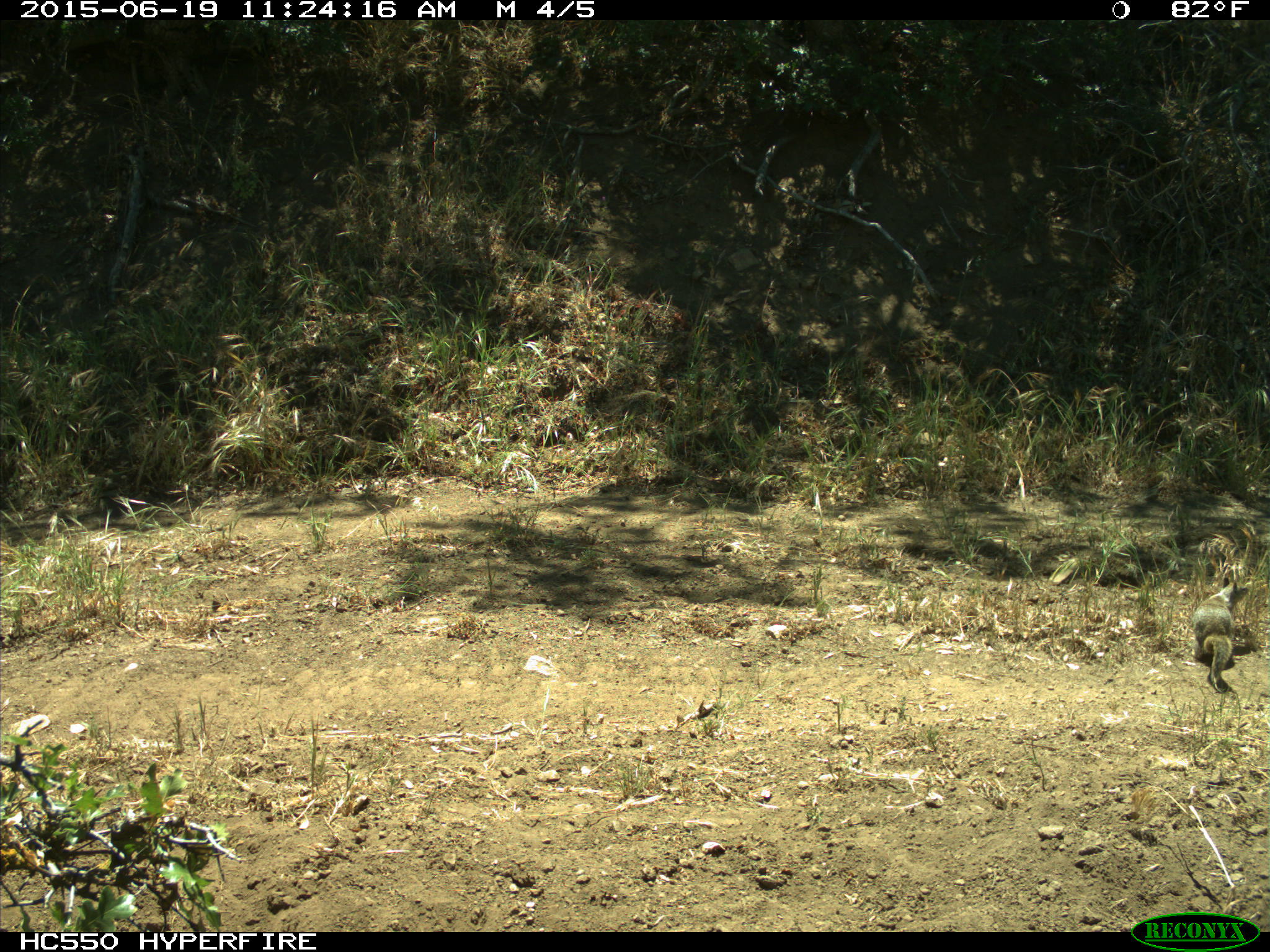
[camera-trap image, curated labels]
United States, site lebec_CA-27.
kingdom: Animalia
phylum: Chordata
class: Mammalia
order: Rodentia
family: Sciuridae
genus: Otospermophilus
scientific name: Otospermophilus beecheyi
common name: california ground squirrel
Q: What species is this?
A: Otospermophilus beecheyi (california ground squirrel).